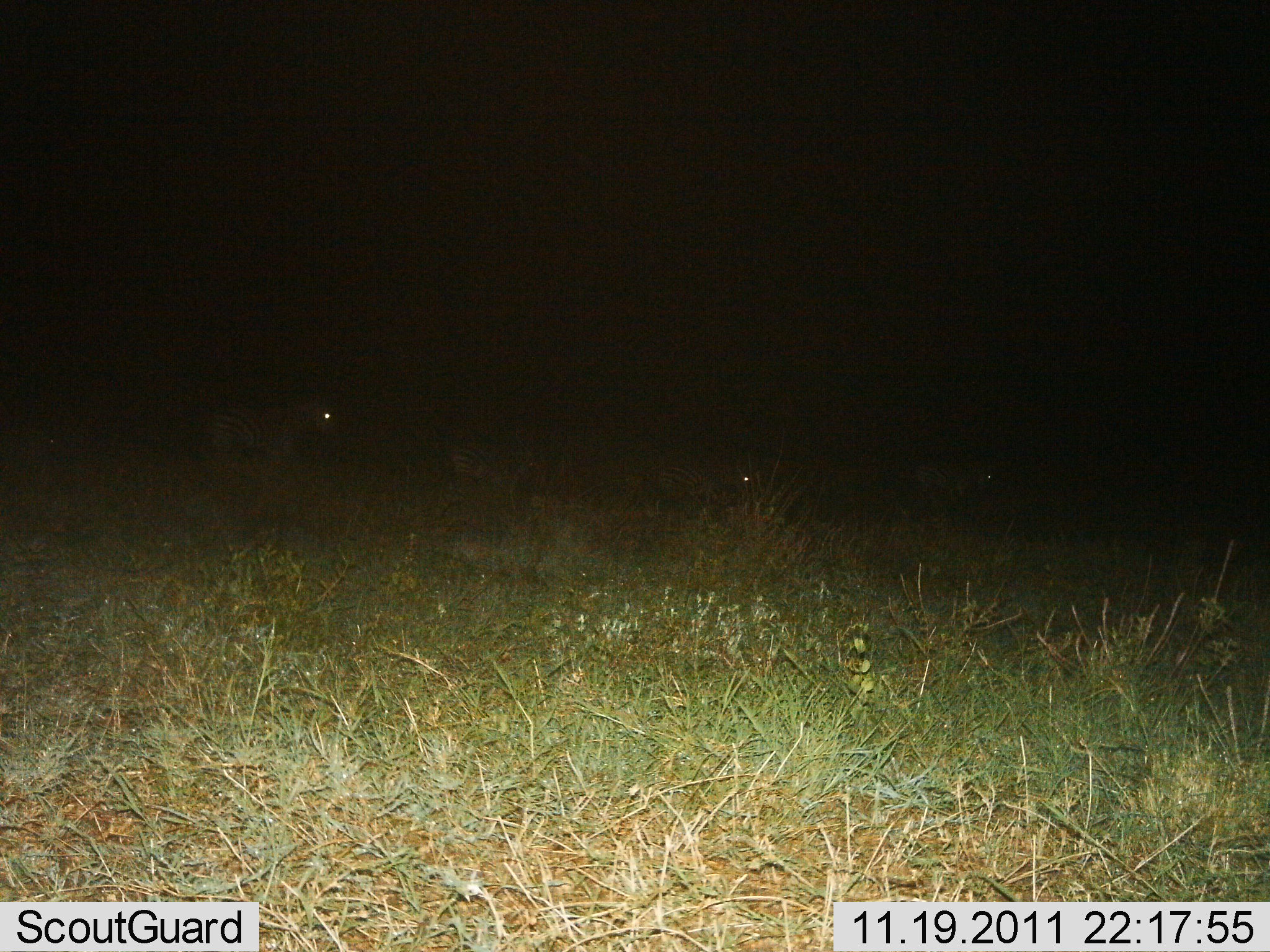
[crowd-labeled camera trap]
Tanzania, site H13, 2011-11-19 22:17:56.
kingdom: Animalia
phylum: Chordata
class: Mammalia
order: Perissodactyla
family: Equidae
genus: Equus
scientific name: Equus quagga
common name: plains zebra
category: zebra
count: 4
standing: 67%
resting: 0%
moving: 33%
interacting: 0%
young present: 0%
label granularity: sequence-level